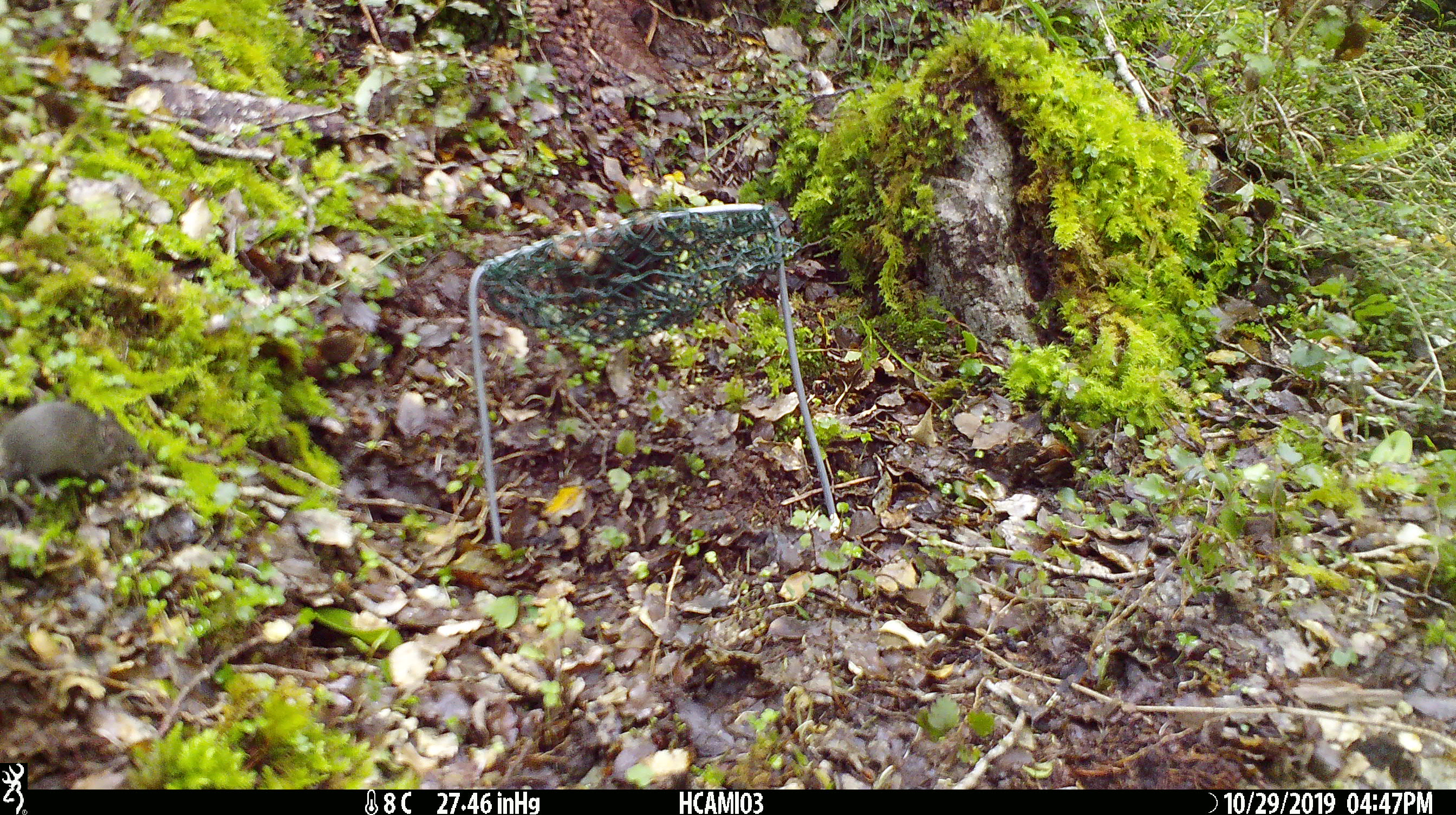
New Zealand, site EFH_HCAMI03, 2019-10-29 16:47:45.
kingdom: Animalia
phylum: Chordata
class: Mammalia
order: Rodentia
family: Muridae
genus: Mus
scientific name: Mus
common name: mouse